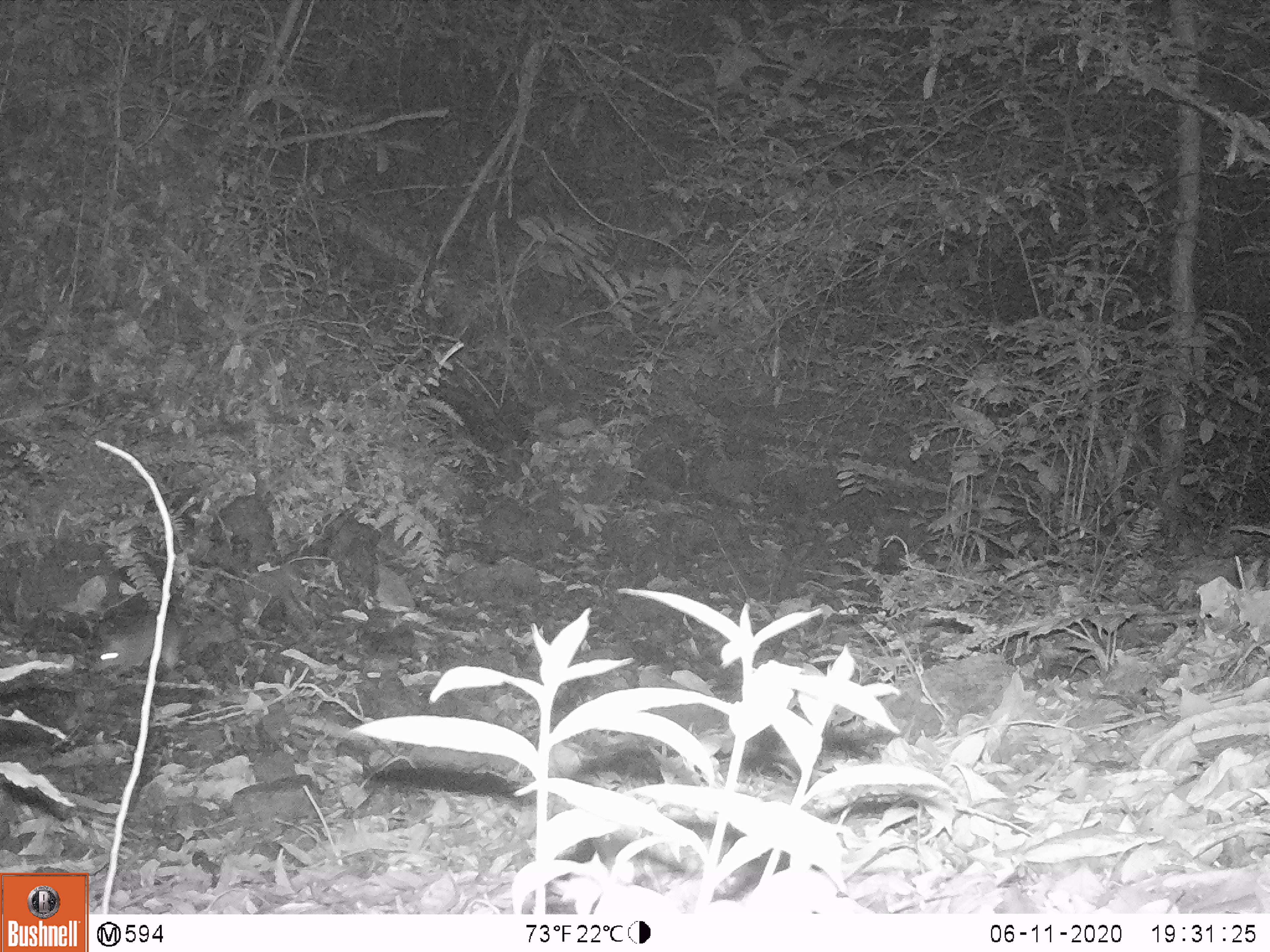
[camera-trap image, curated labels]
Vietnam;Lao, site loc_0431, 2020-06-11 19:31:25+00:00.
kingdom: Animalia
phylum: Chordata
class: Mammalia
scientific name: Mammalia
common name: mammal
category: unidentified small mammal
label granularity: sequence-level